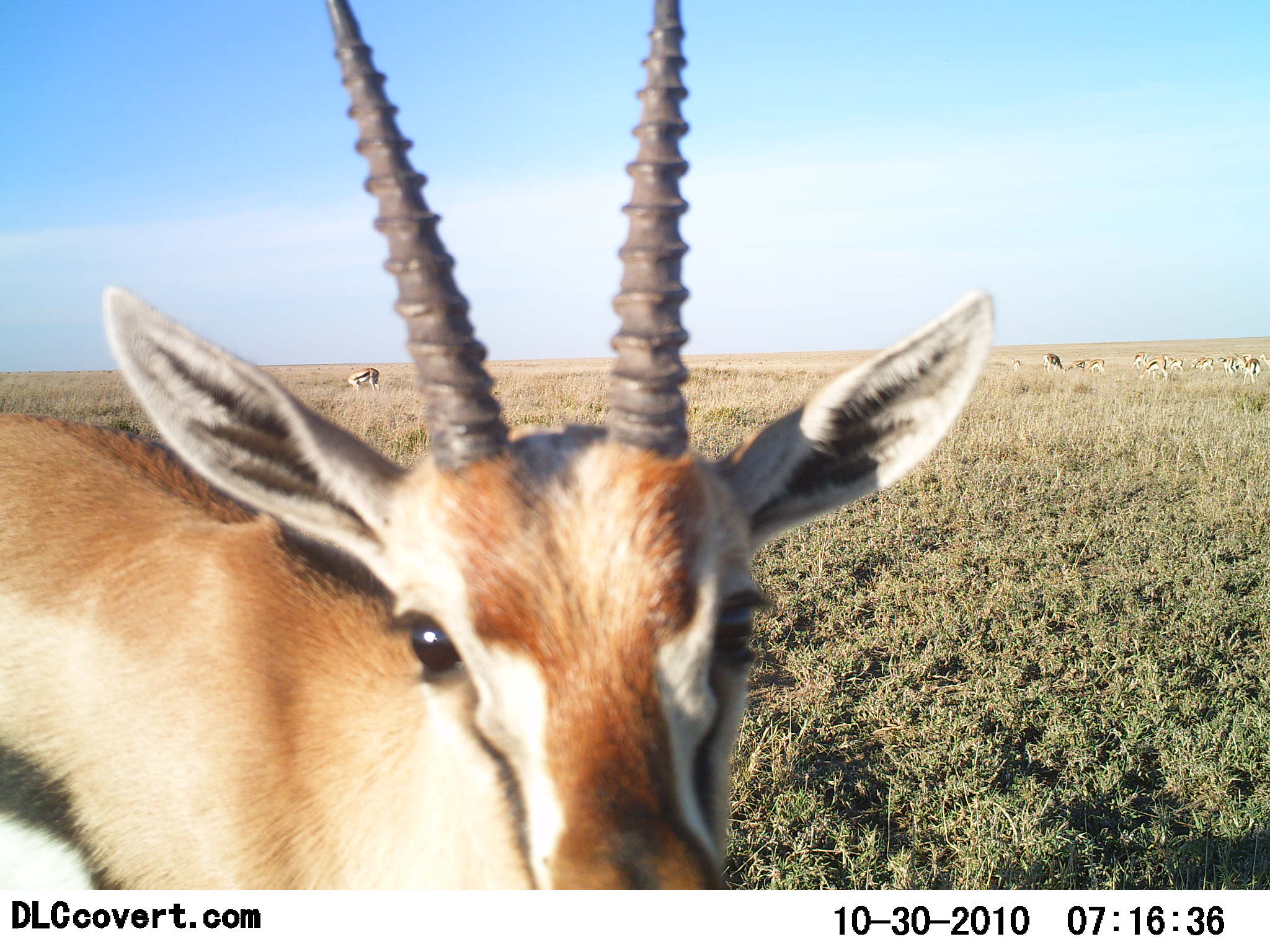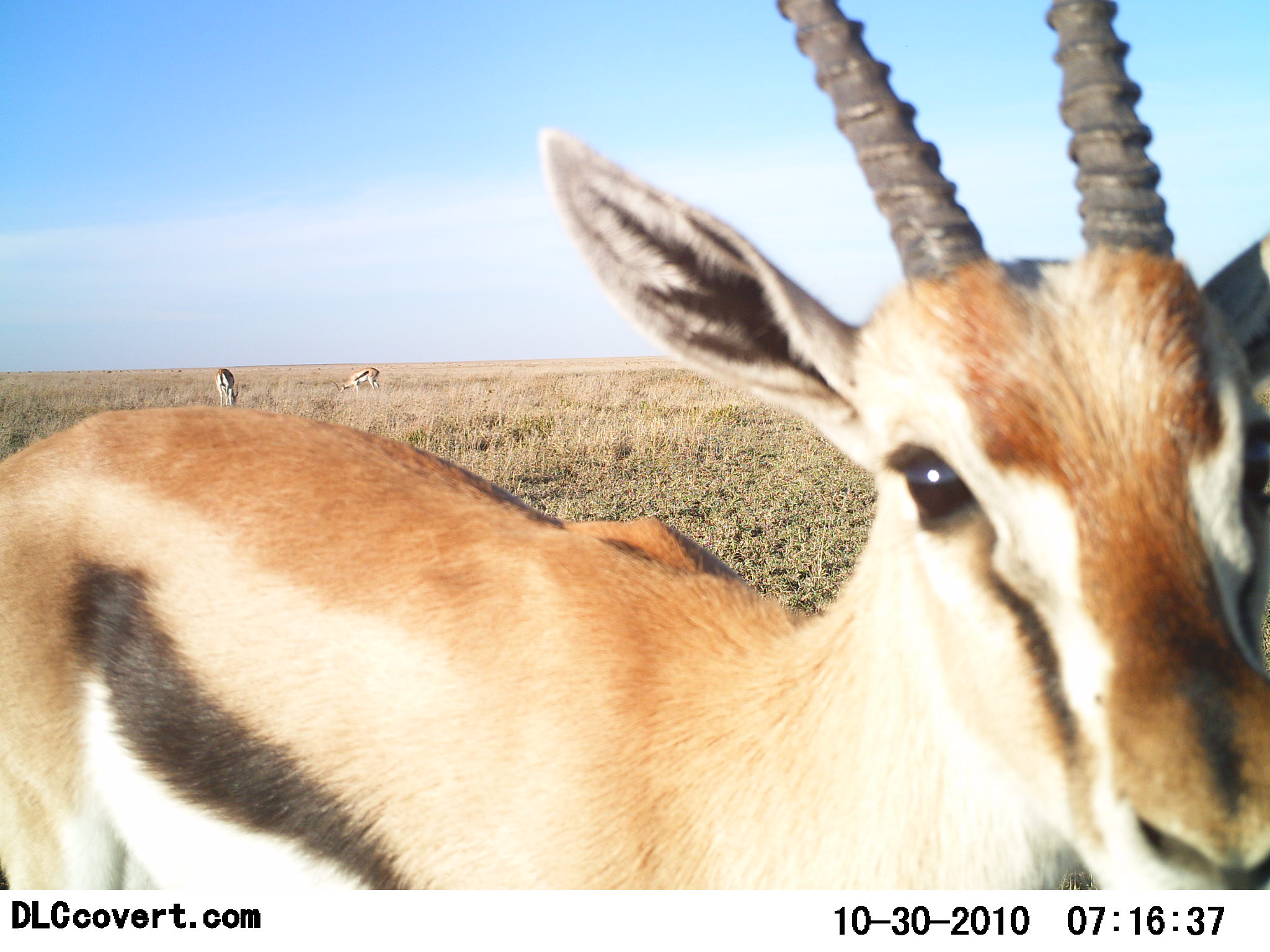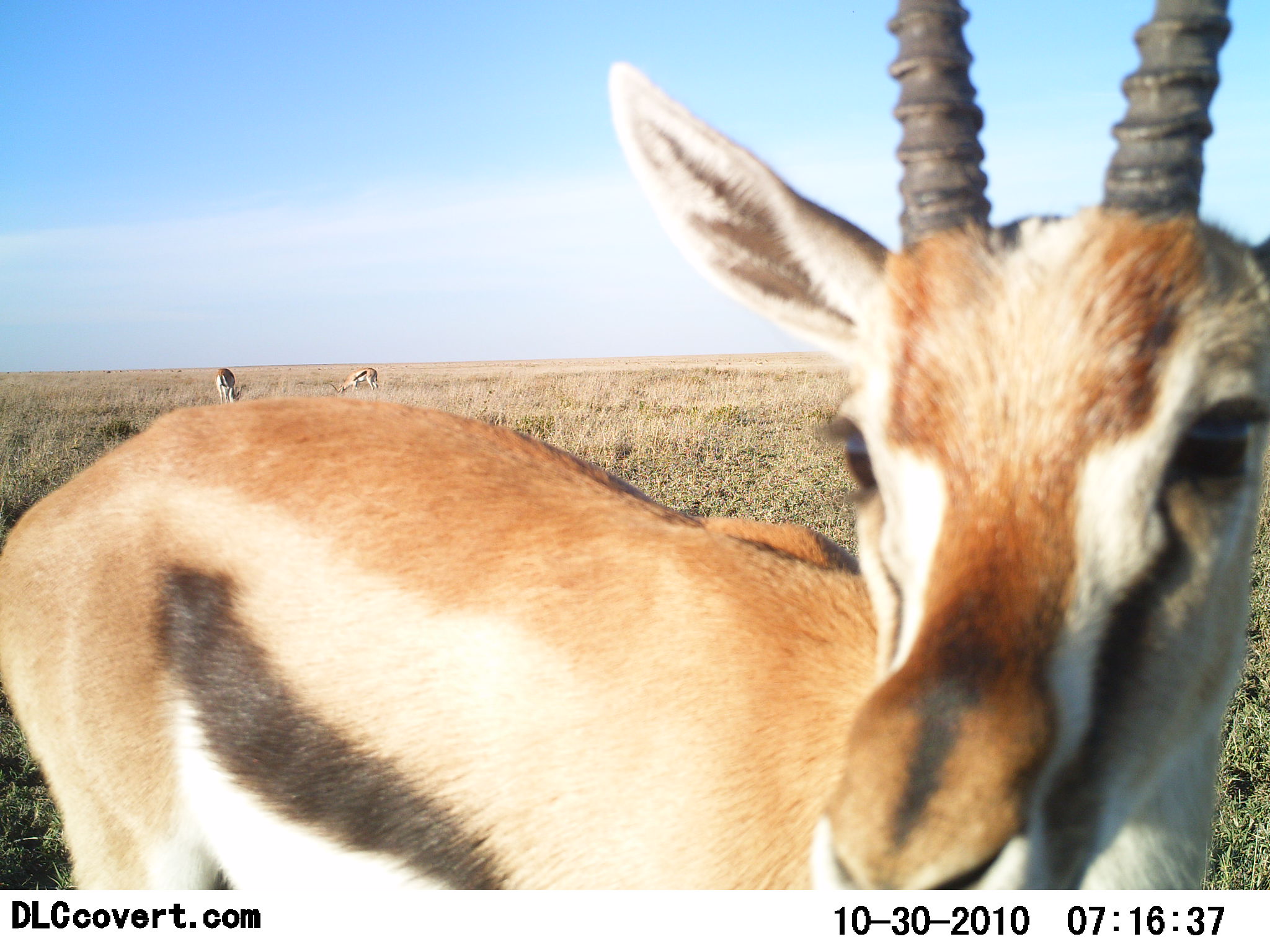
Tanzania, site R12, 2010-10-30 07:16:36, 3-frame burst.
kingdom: Animalia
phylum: Chordata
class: Mammalia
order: Artiodactyla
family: Bovidae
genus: Eudorcas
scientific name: Eudorcas thomsonii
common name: thomson's gazelle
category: gazellethomsons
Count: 3.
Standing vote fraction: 53%.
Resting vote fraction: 0%.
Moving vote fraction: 47%.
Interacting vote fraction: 5%.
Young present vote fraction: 0%.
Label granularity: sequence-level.